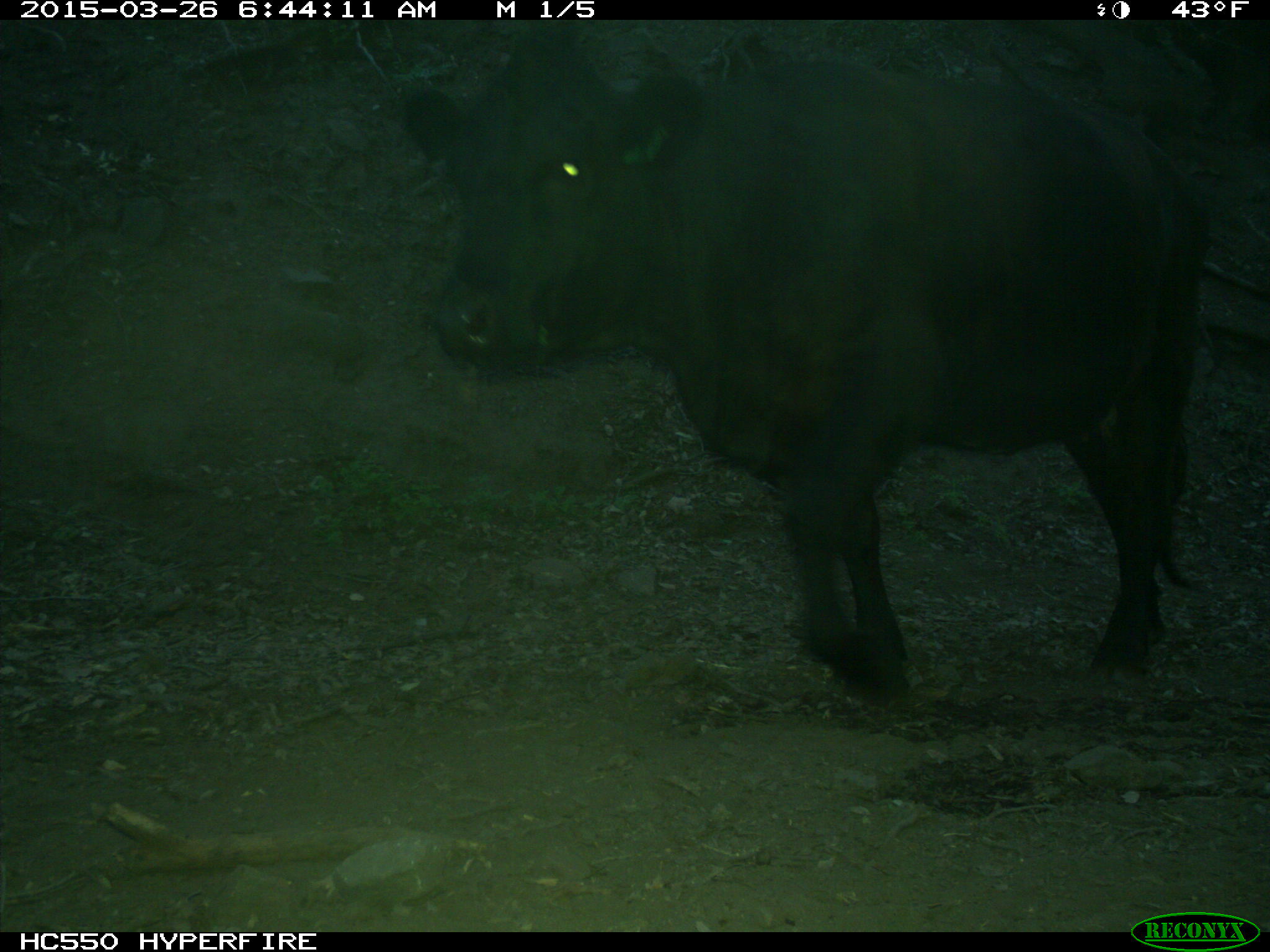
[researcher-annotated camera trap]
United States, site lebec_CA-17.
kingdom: Animalia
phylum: Chordata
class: Mammalia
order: Artiodactyla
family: Bovidae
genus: Bos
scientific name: Bos taurus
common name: domestic cow